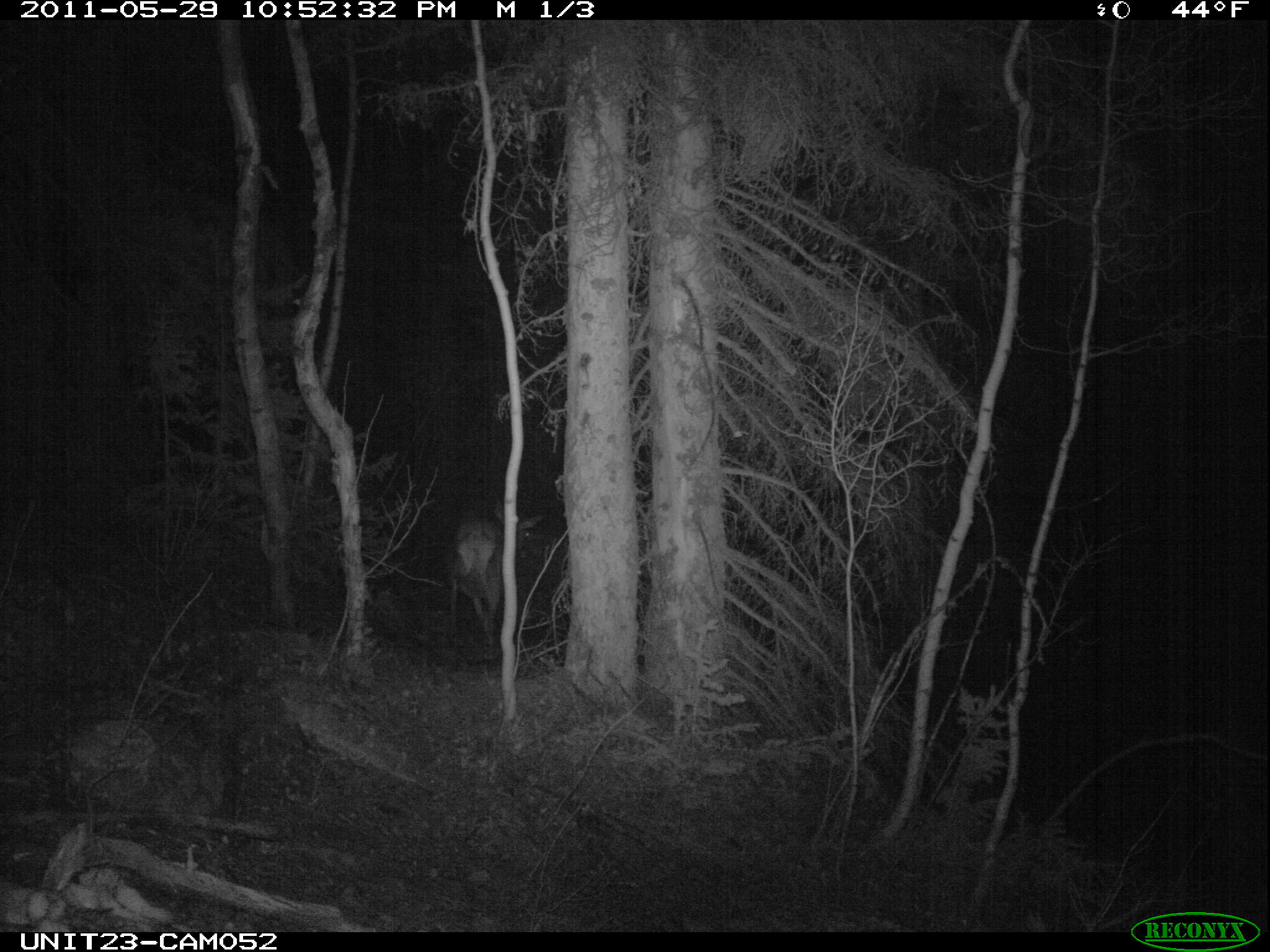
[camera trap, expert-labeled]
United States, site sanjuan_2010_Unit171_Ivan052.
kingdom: Animalia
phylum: Chordata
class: Mammalia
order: Artiodactyla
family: Cervidae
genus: Cervus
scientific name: Cervus elaphus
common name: red deer